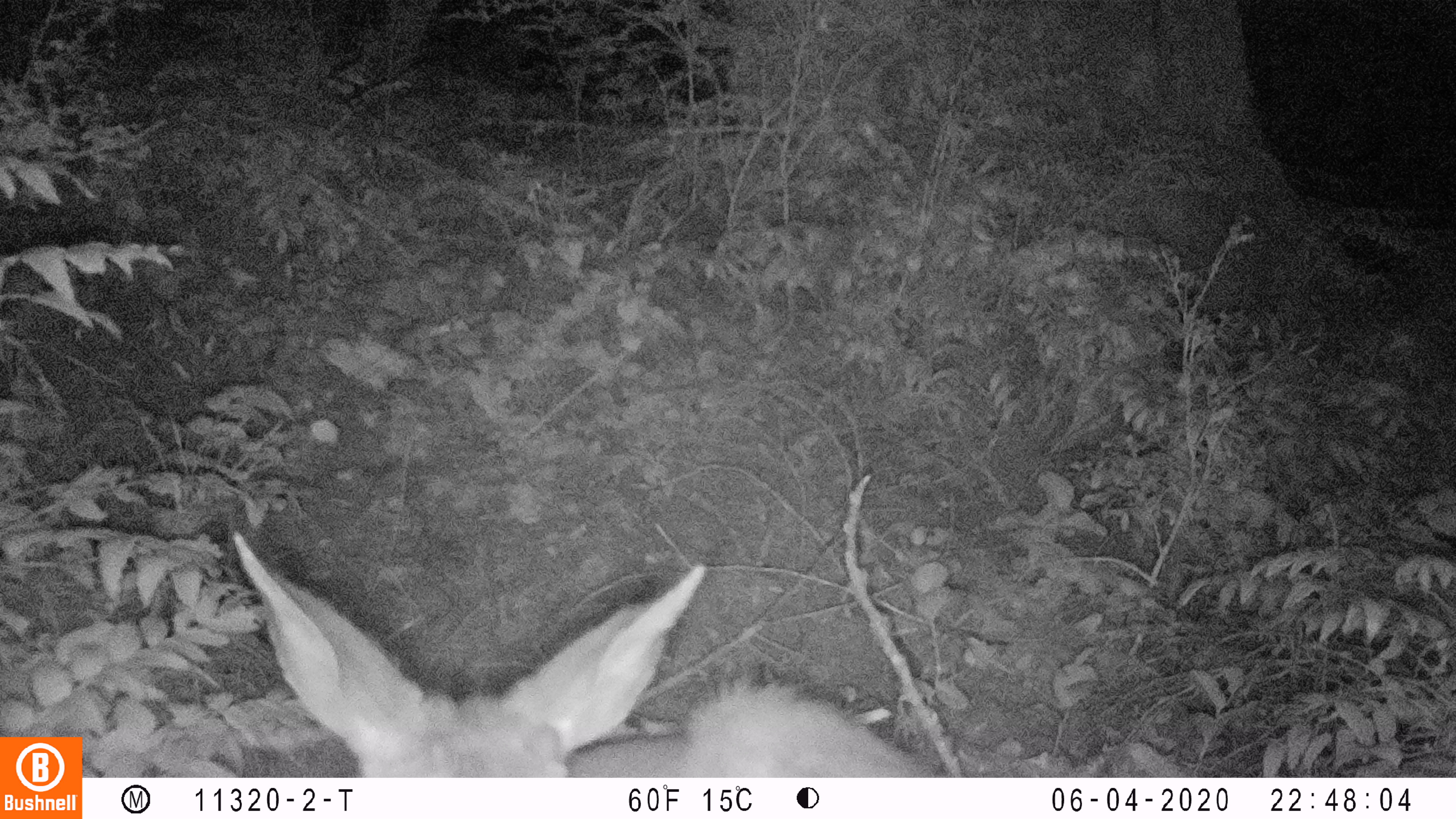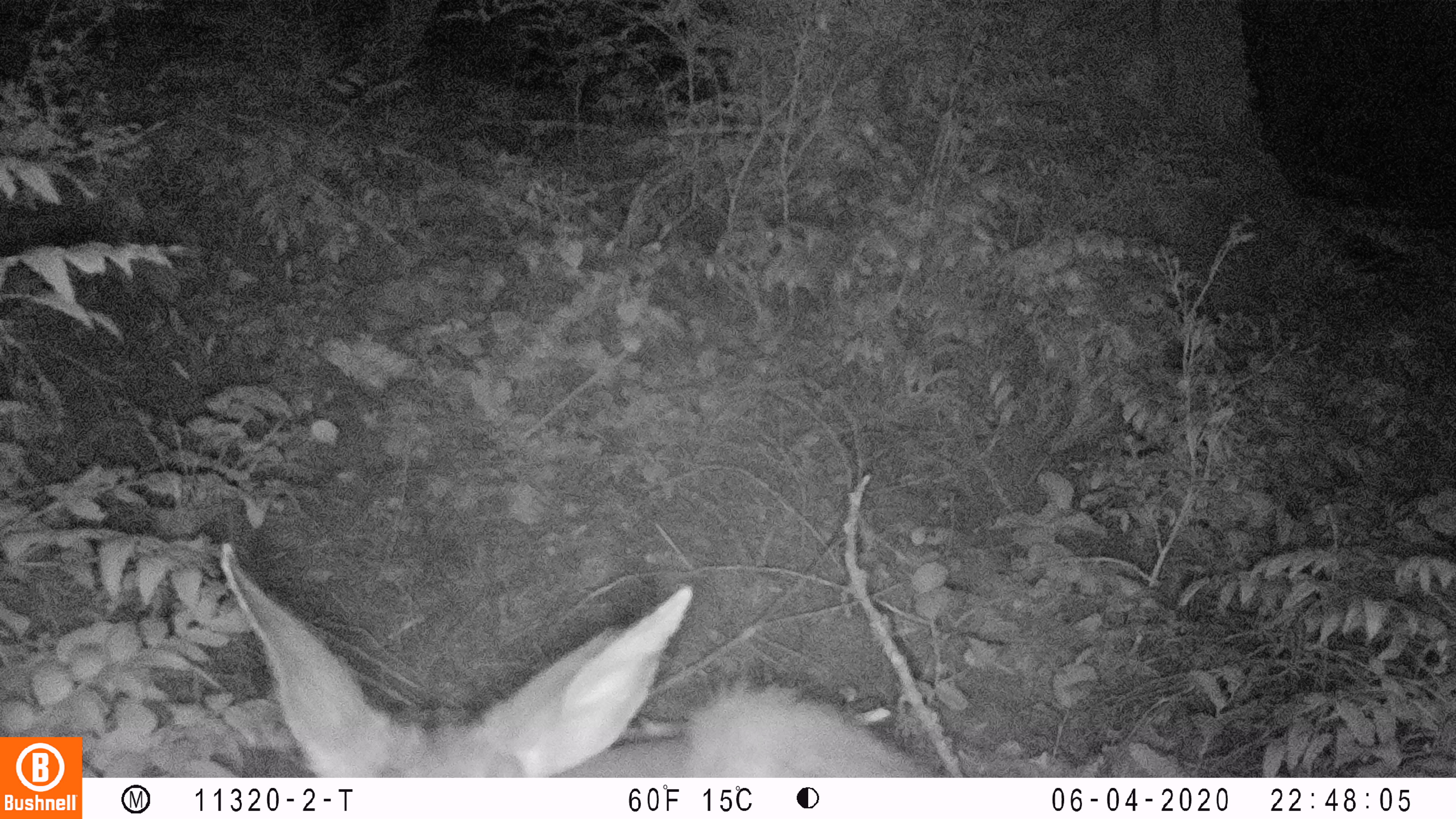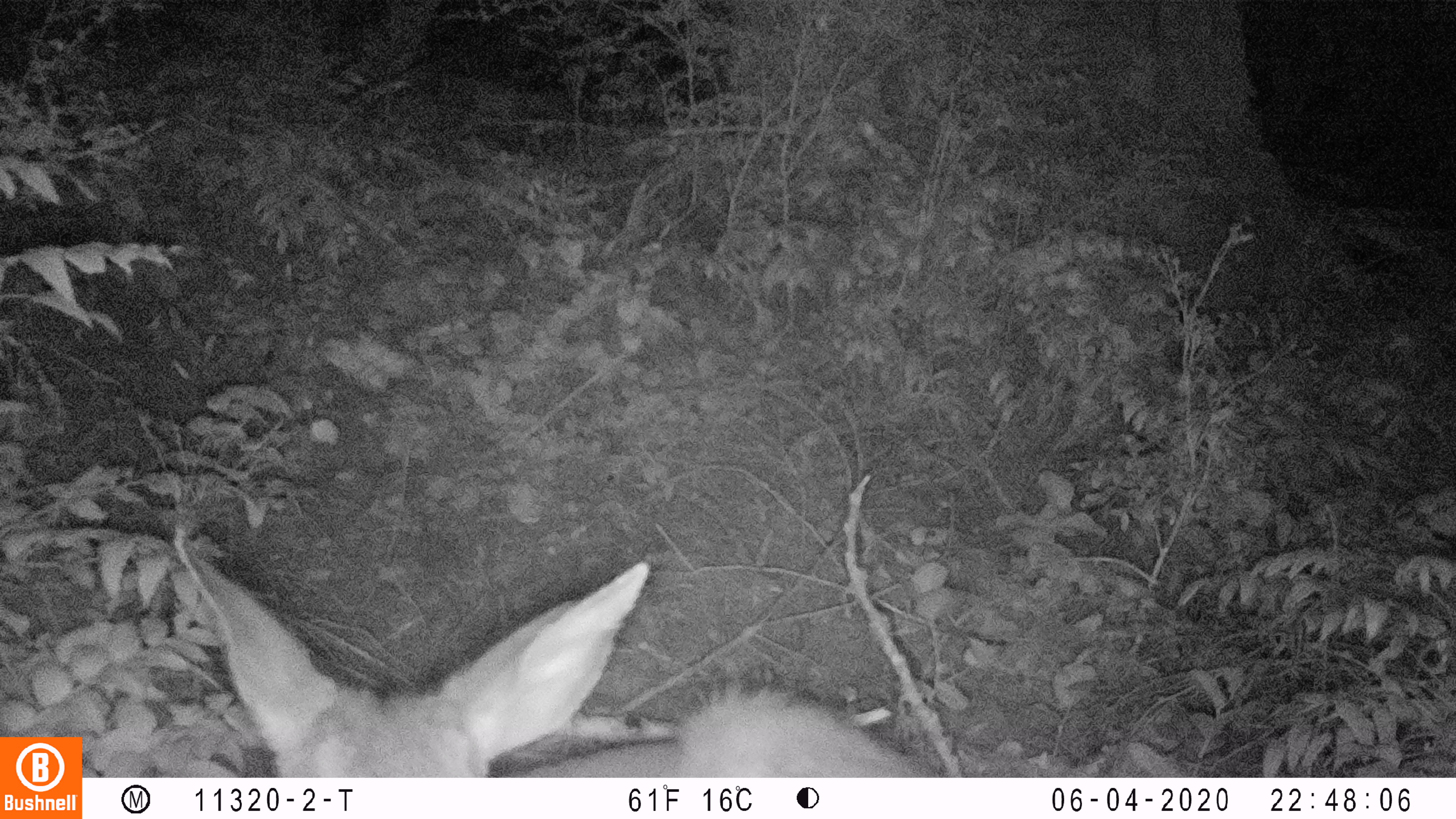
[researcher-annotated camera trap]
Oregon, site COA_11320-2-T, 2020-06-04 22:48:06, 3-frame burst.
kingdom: Animalia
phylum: Chordata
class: Mammalia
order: Artiodactyla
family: Cervidae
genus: Odocoileus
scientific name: Odocoileus hemionus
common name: black-tailed deer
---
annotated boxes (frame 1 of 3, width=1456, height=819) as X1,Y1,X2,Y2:
black-tailed deer: 226,524,941,772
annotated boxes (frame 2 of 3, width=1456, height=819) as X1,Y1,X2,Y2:
black-tailed deer: 215,535,946,770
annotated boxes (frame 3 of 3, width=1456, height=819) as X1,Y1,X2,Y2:
black-tailed deer: 163,518,935,772